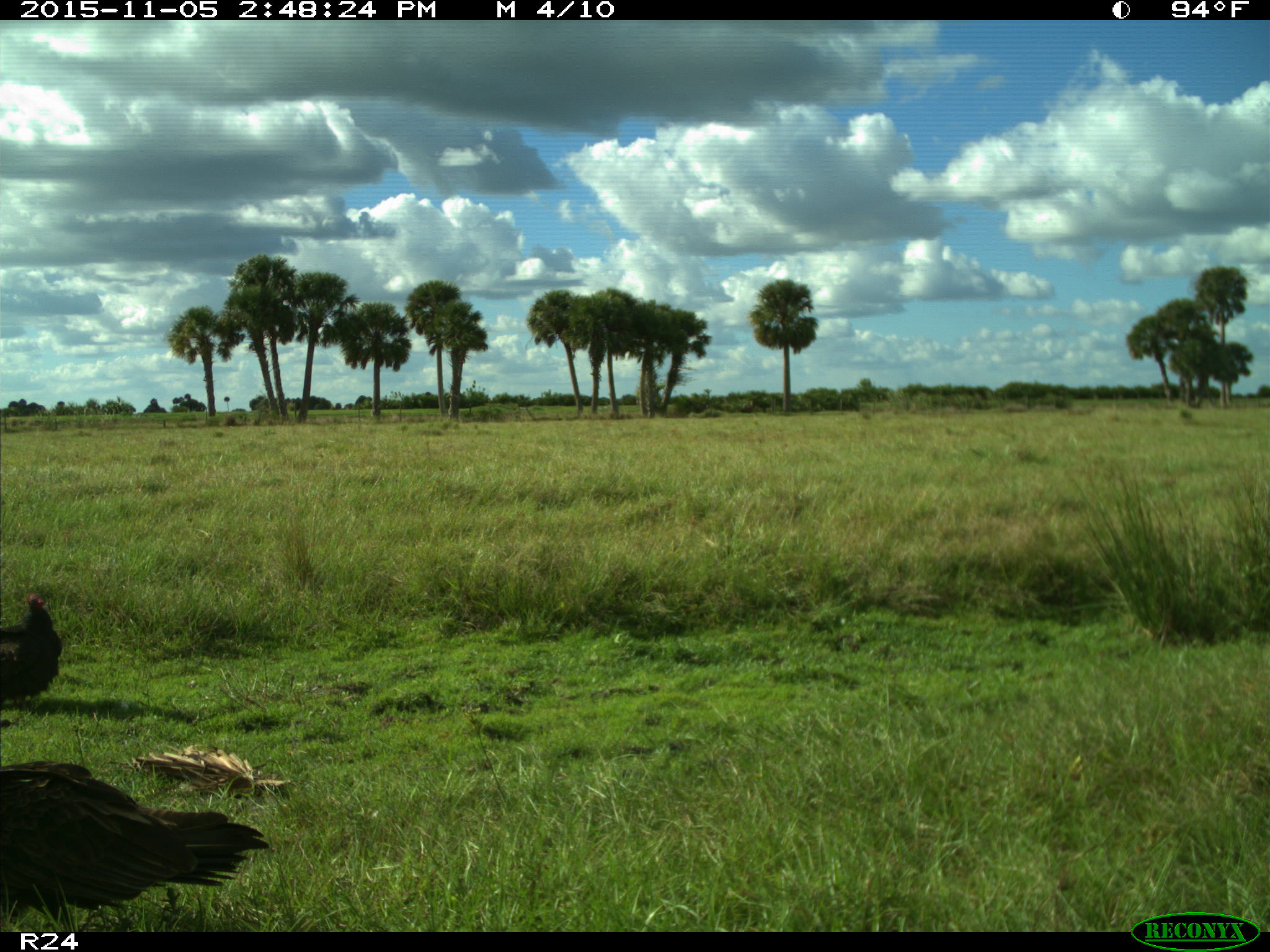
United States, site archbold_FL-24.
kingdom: Animalia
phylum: Chordata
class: Aves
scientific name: Aves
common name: birds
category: unidentified bird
Unidentified bird (birds) (Aves).